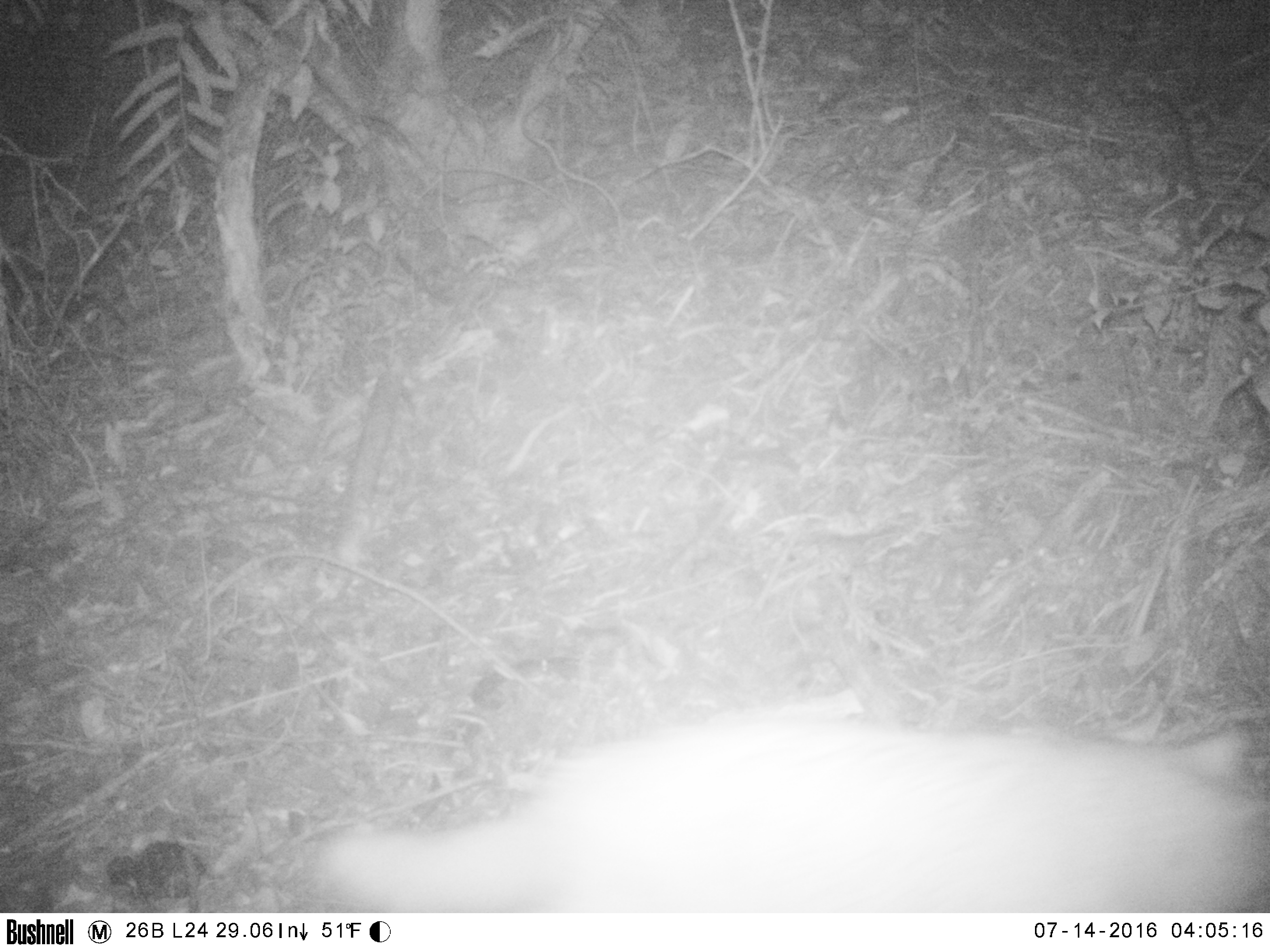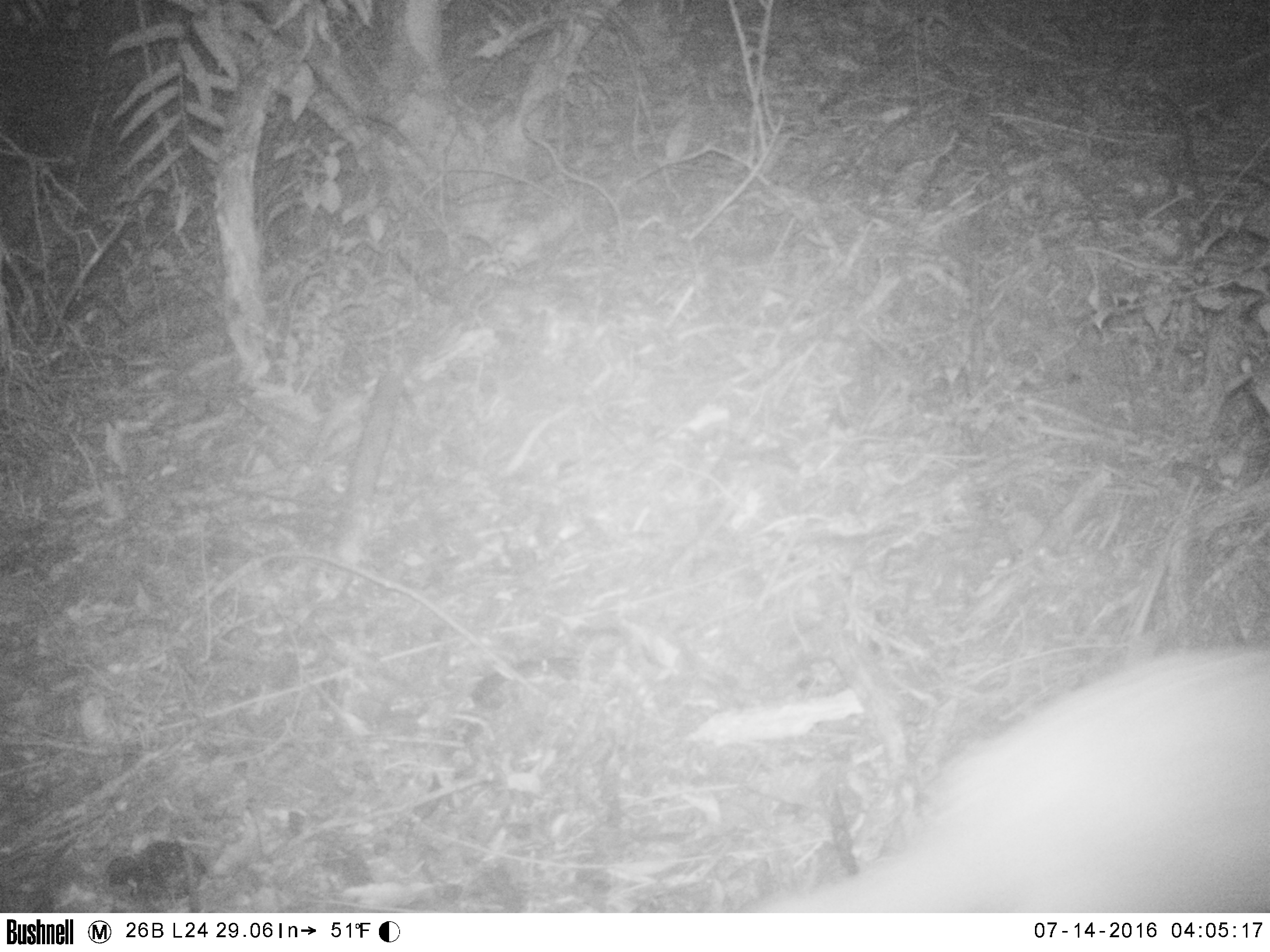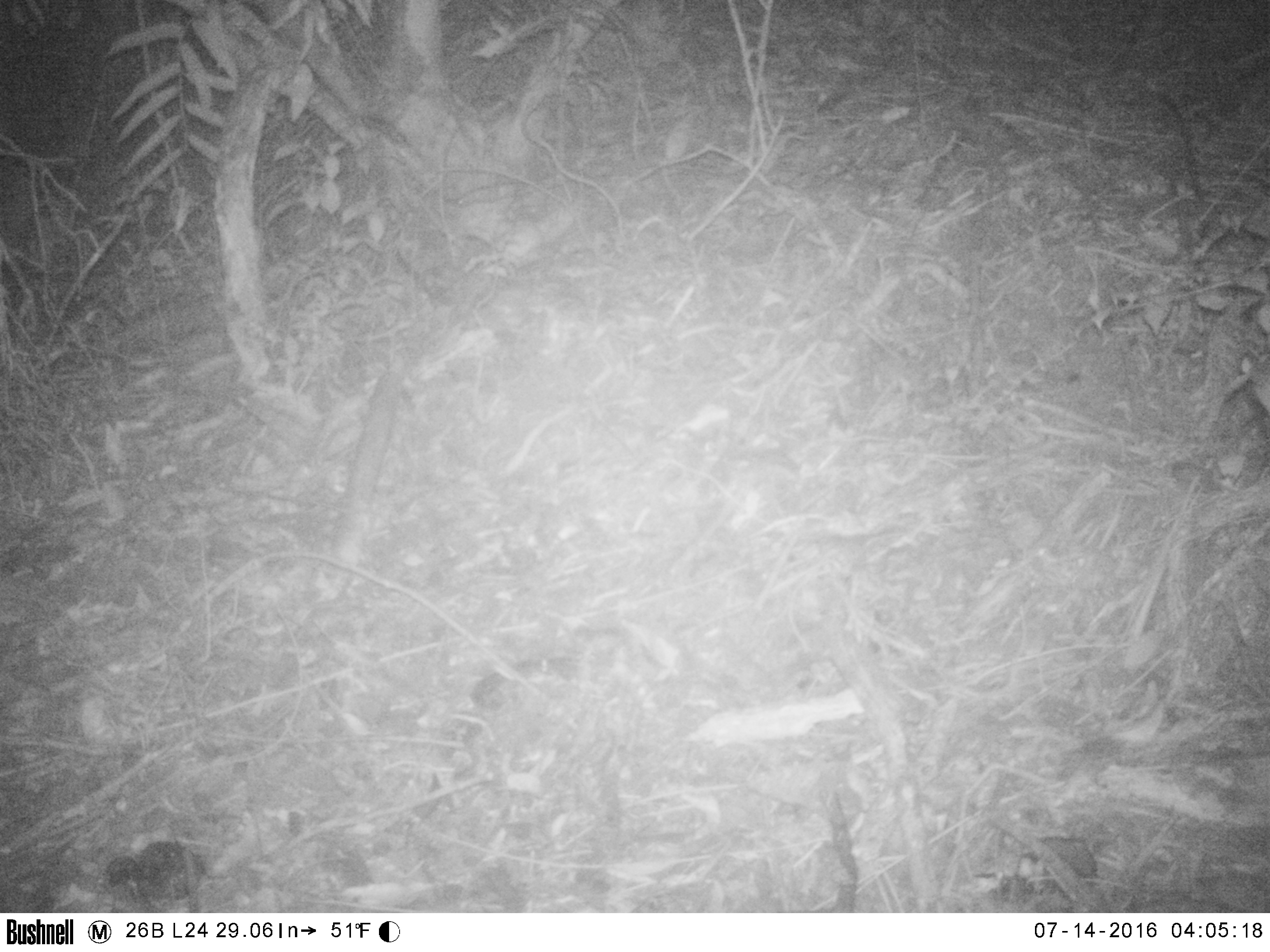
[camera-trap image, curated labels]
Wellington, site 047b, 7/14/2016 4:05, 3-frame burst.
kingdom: Animalia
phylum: Chordata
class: Mammalia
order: Carnivora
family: Felidae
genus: Felis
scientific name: Felis catus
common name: cat